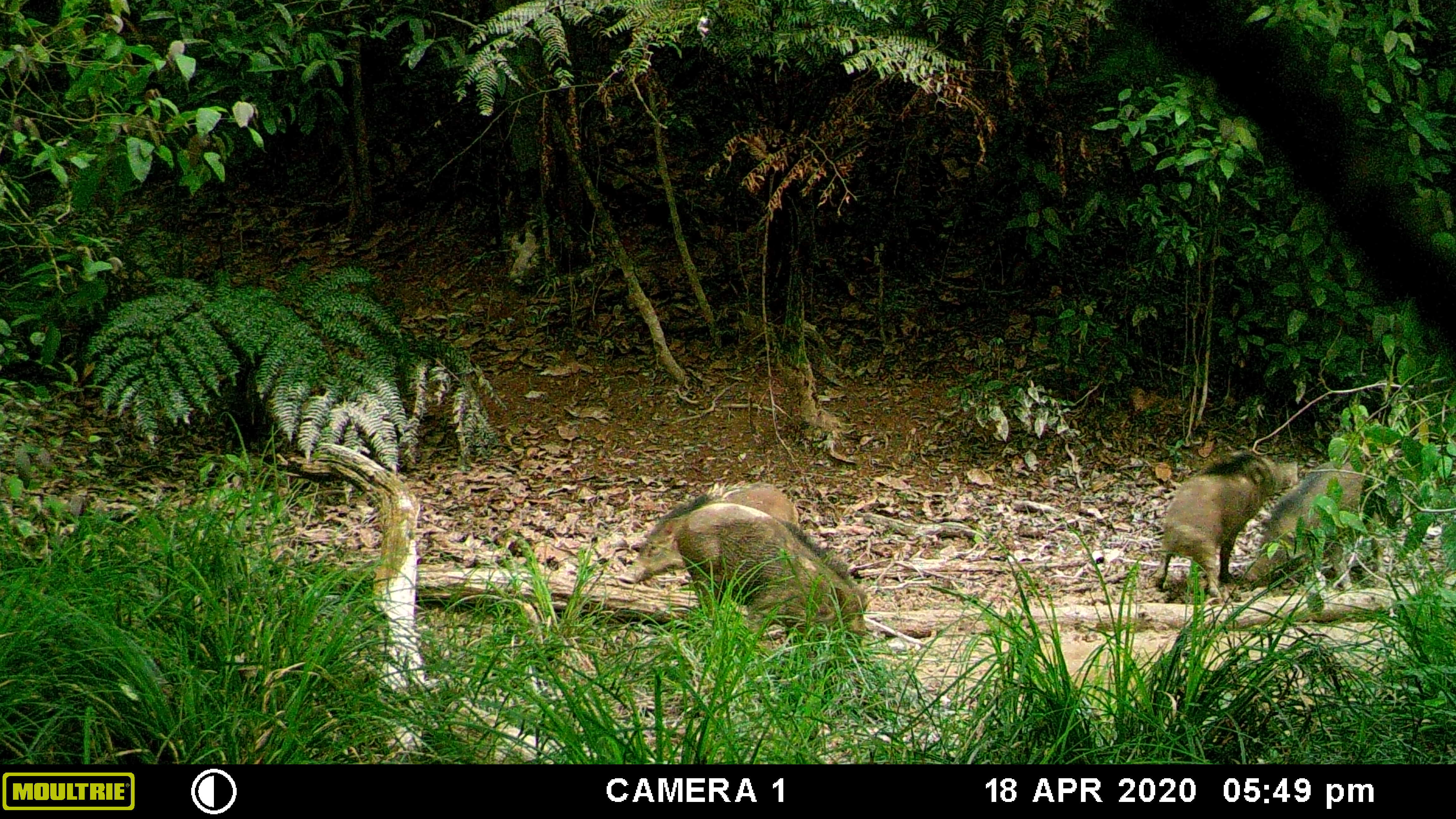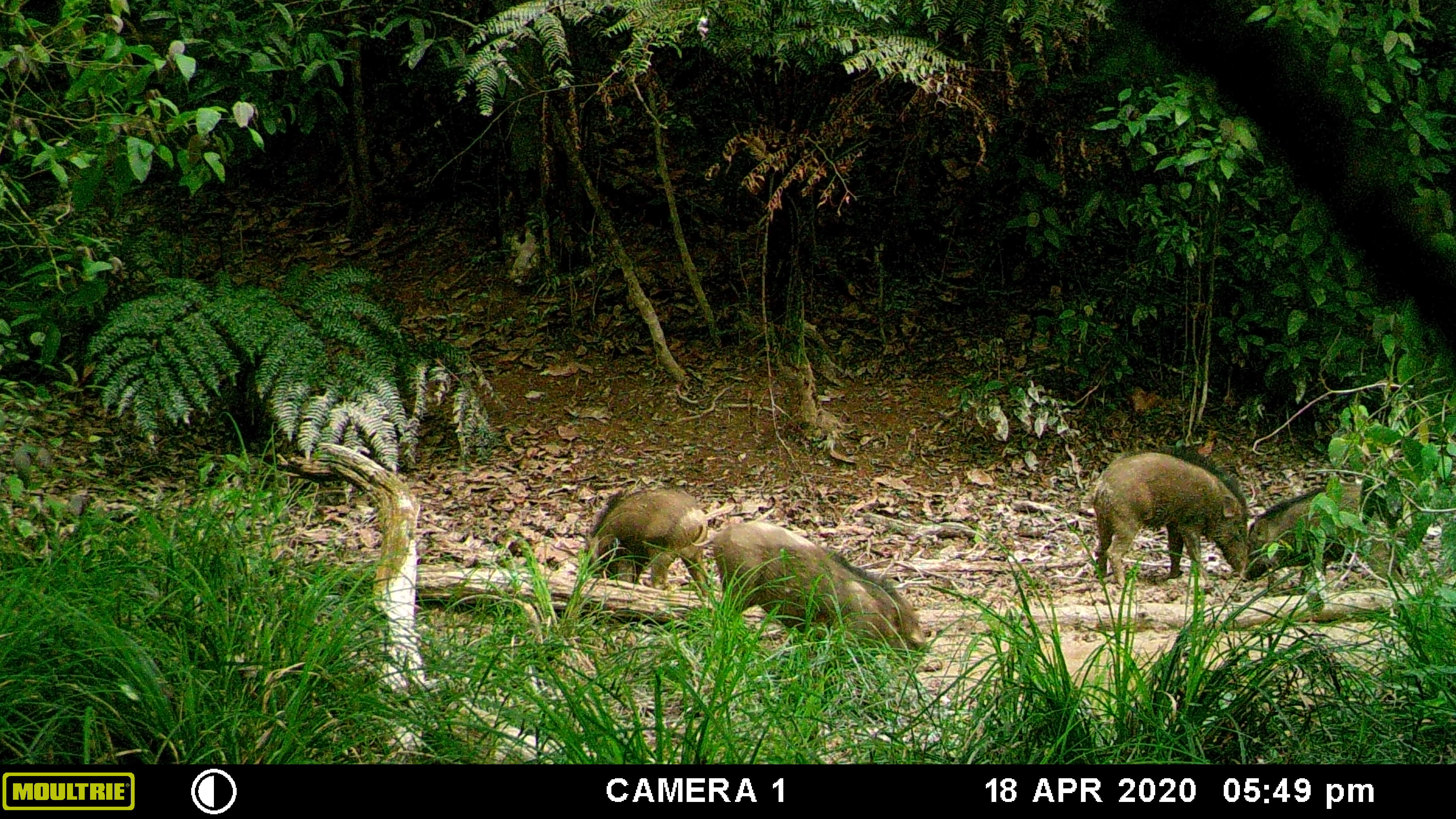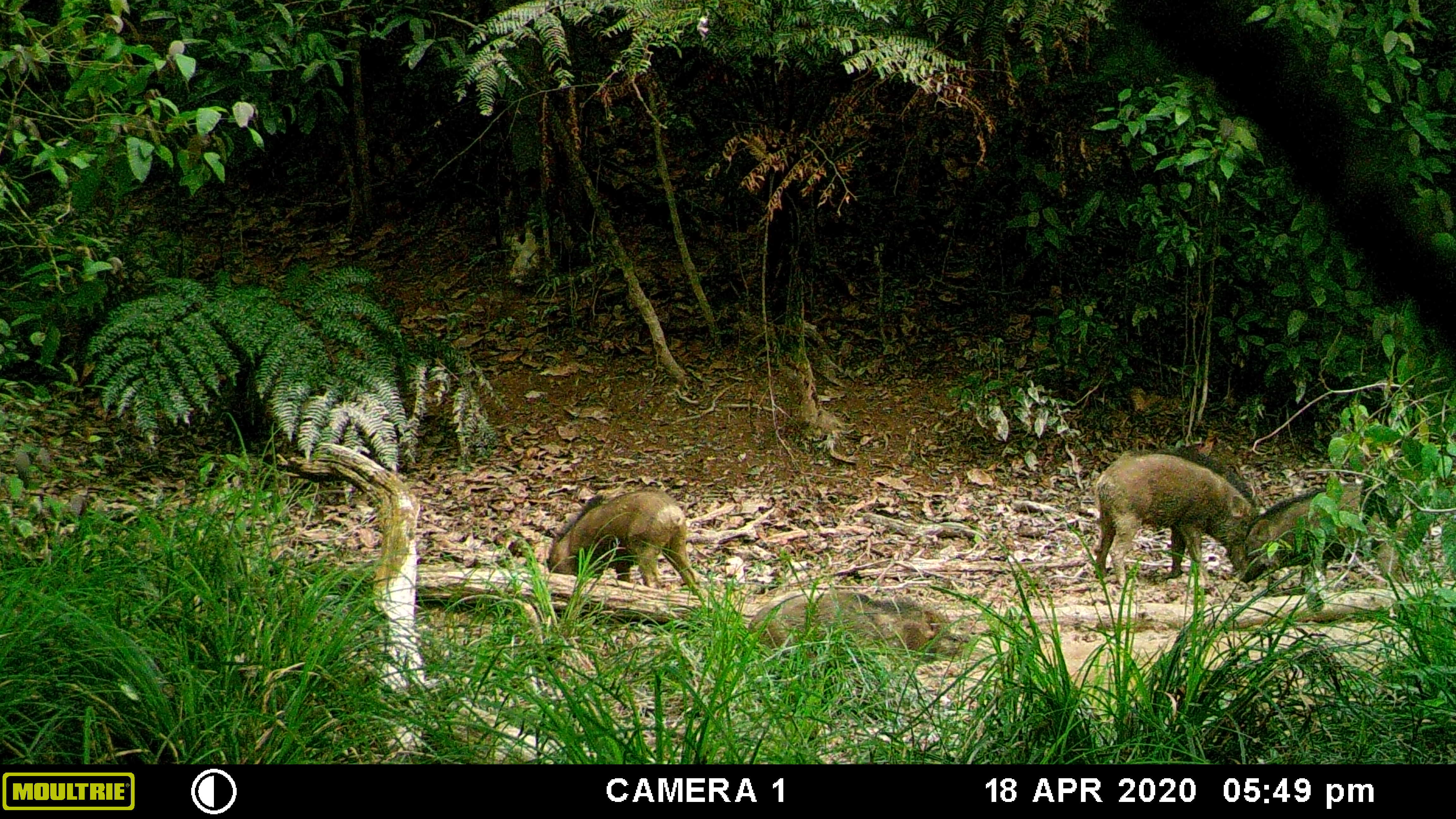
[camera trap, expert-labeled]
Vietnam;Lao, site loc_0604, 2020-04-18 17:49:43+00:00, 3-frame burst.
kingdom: Animalia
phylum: Chordata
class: Mammalia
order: Artiodactyla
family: Suidae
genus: Sus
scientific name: Sus scrofa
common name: eurasian wild pig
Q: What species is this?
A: Eurasian wild pig (Sus scrofa).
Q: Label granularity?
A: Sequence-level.